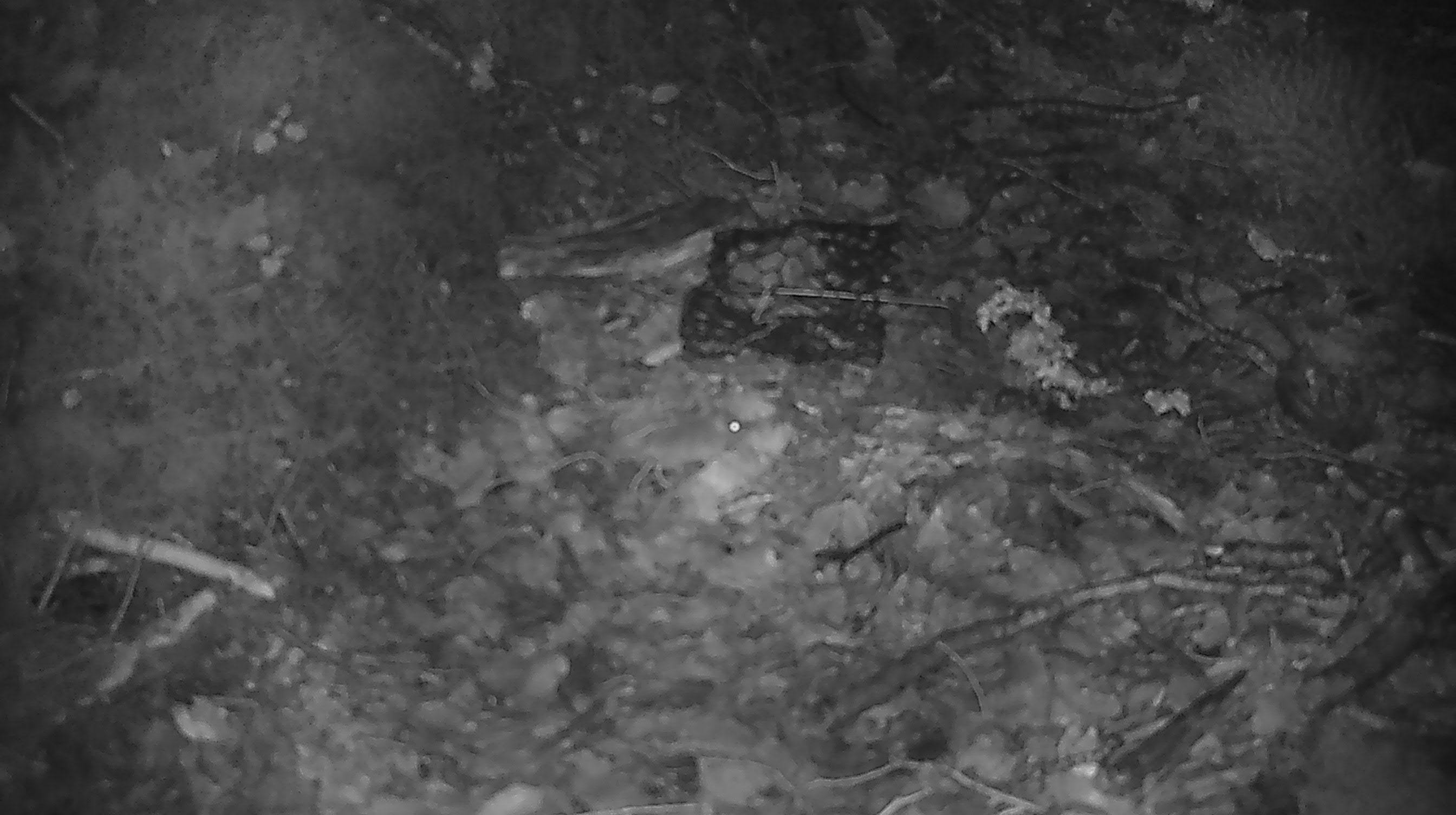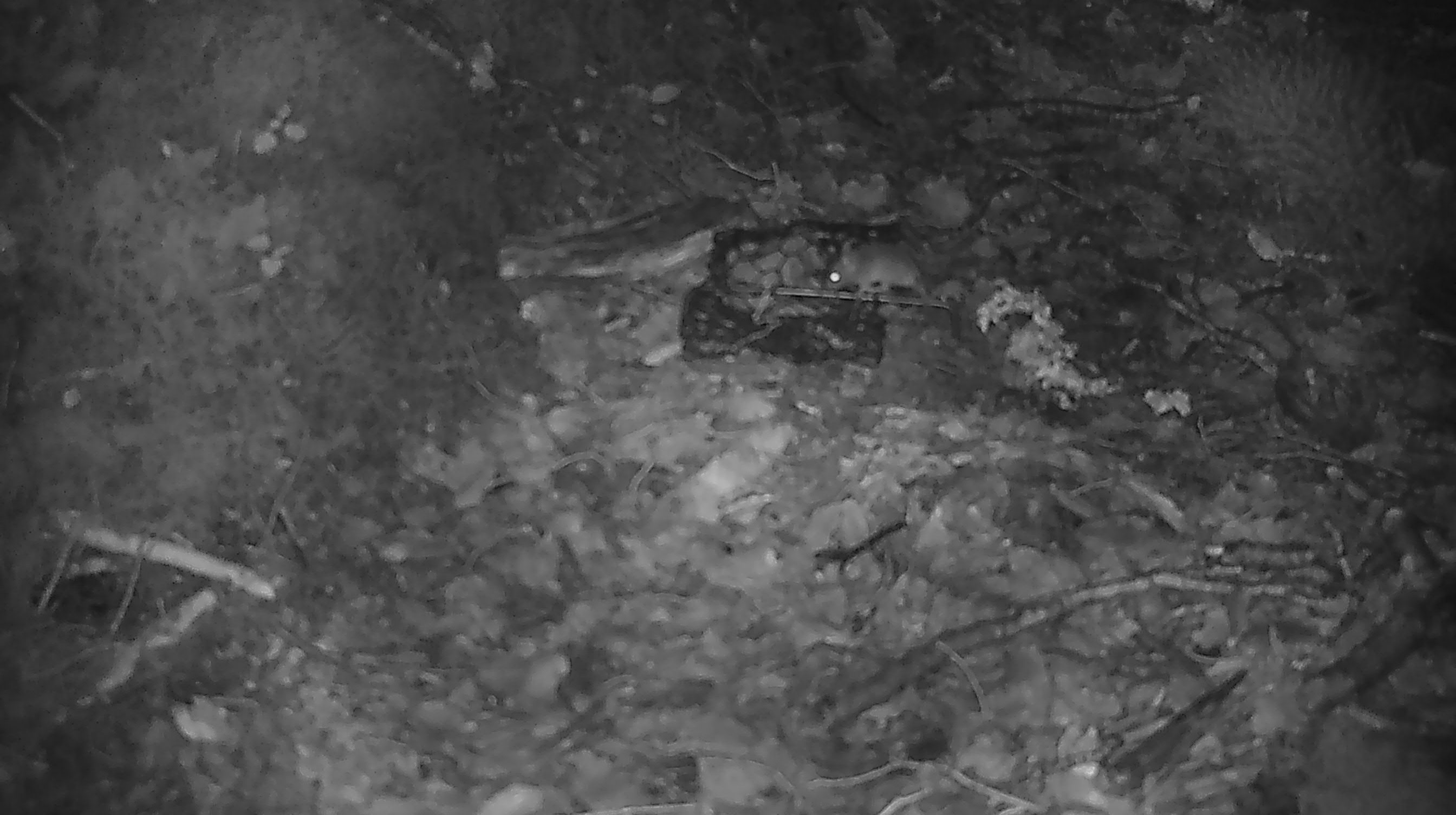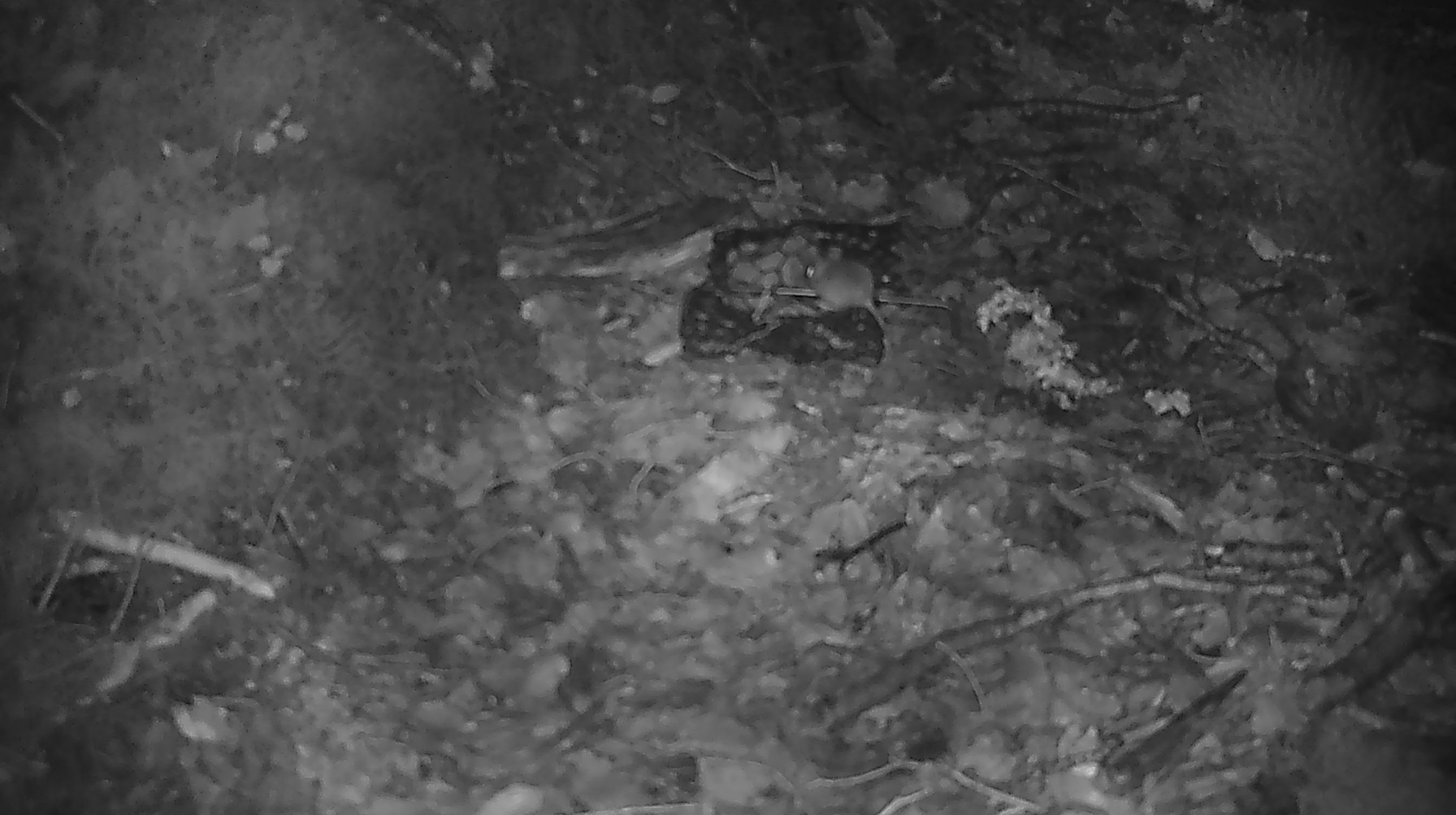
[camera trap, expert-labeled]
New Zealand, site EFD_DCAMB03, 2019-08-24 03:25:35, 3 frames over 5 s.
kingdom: Animalia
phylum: Chordata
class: Mammalia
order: Rodentia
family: Muridae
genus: Mus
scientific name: Mus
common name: mouse